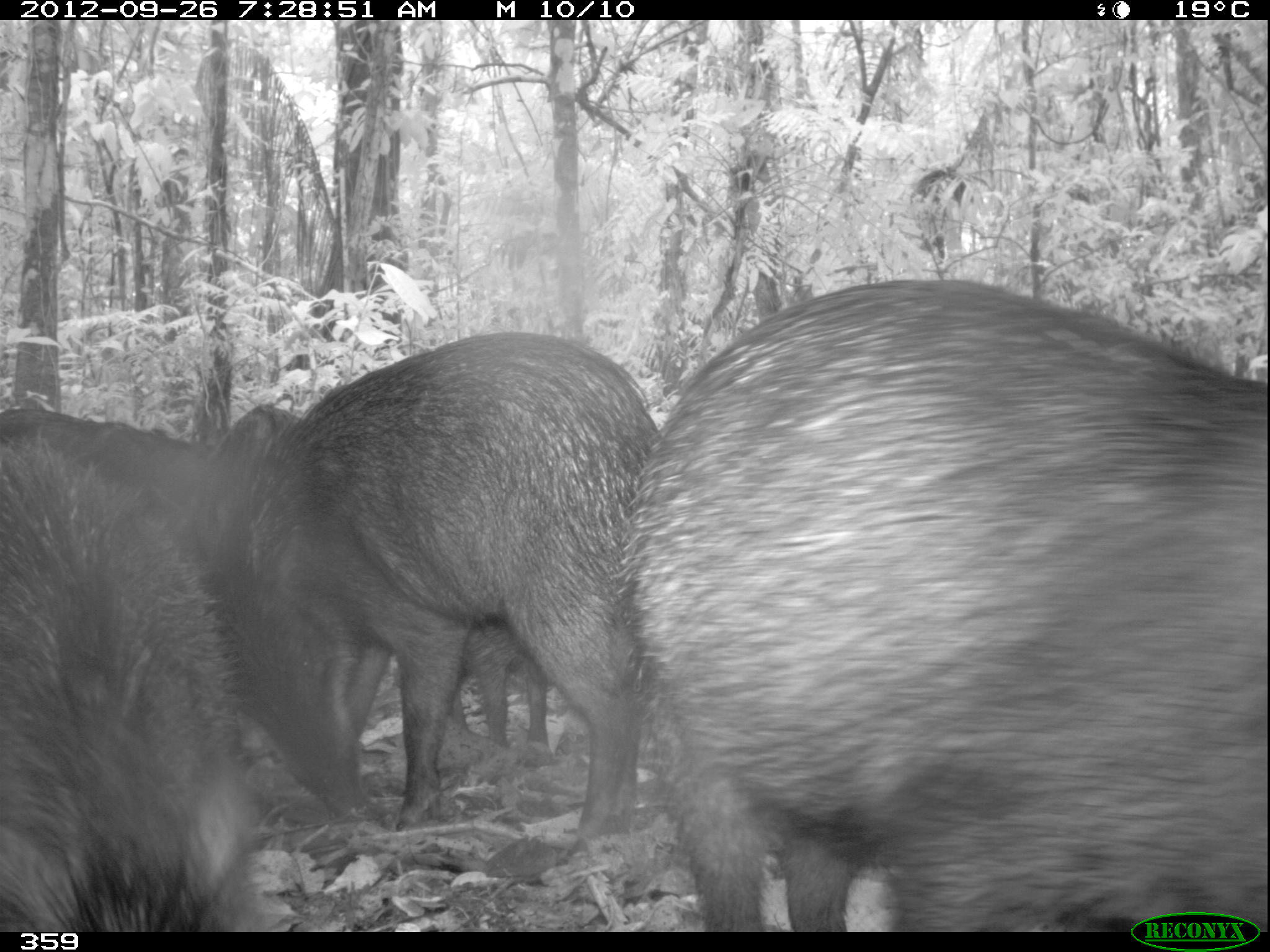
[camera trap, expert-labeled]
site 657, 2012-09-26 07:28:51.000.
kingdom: Animalia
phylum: Chordata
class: Mammalia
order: Artiodactyla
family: Tayassuidae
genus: Tayassu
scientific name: Tayassu pecari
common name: white-lipped peccary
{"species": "Tayassu pecari (white-lipped peccary)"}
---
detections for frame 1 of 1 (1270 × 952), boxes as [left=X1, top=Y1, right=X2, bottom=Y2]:
tayassu pecari: [left=632, top=281, right=1270, bottom=929]; [left=210, top=328, right=656, bottom=860]; [left=0, top=446, right=273, bottom=934]; [left=345, top=608, right=562, bottom=760]; [left=0, top=401, right=213, bottom=535]